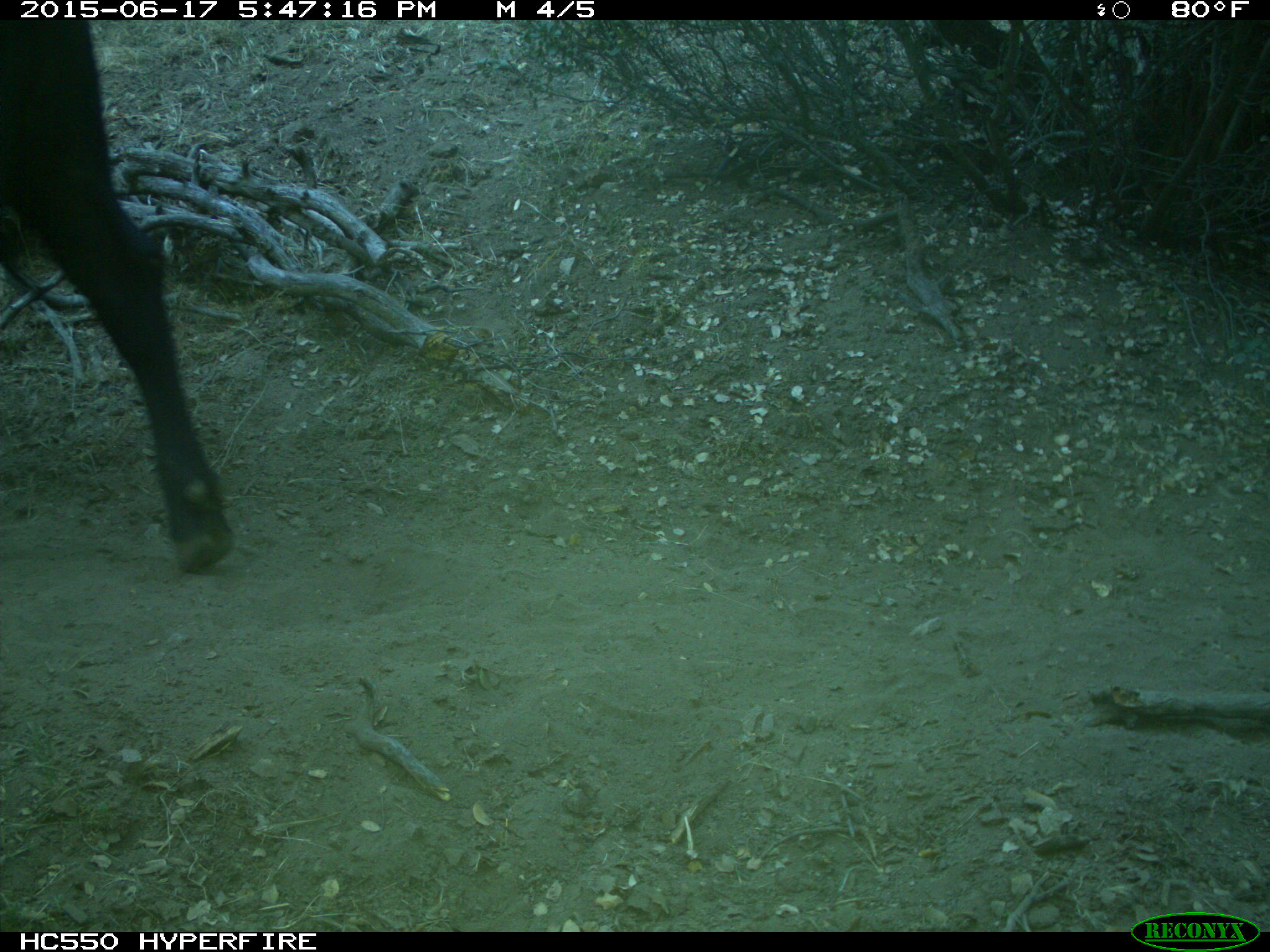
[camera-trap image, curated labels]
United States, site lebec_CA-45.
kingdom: Animalia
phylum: Chordata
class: Mammalia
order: Artiodactyla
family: Bovidae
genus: Bos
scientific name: Bos taurus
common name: domestic cow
Bos taurus (domestic cow).